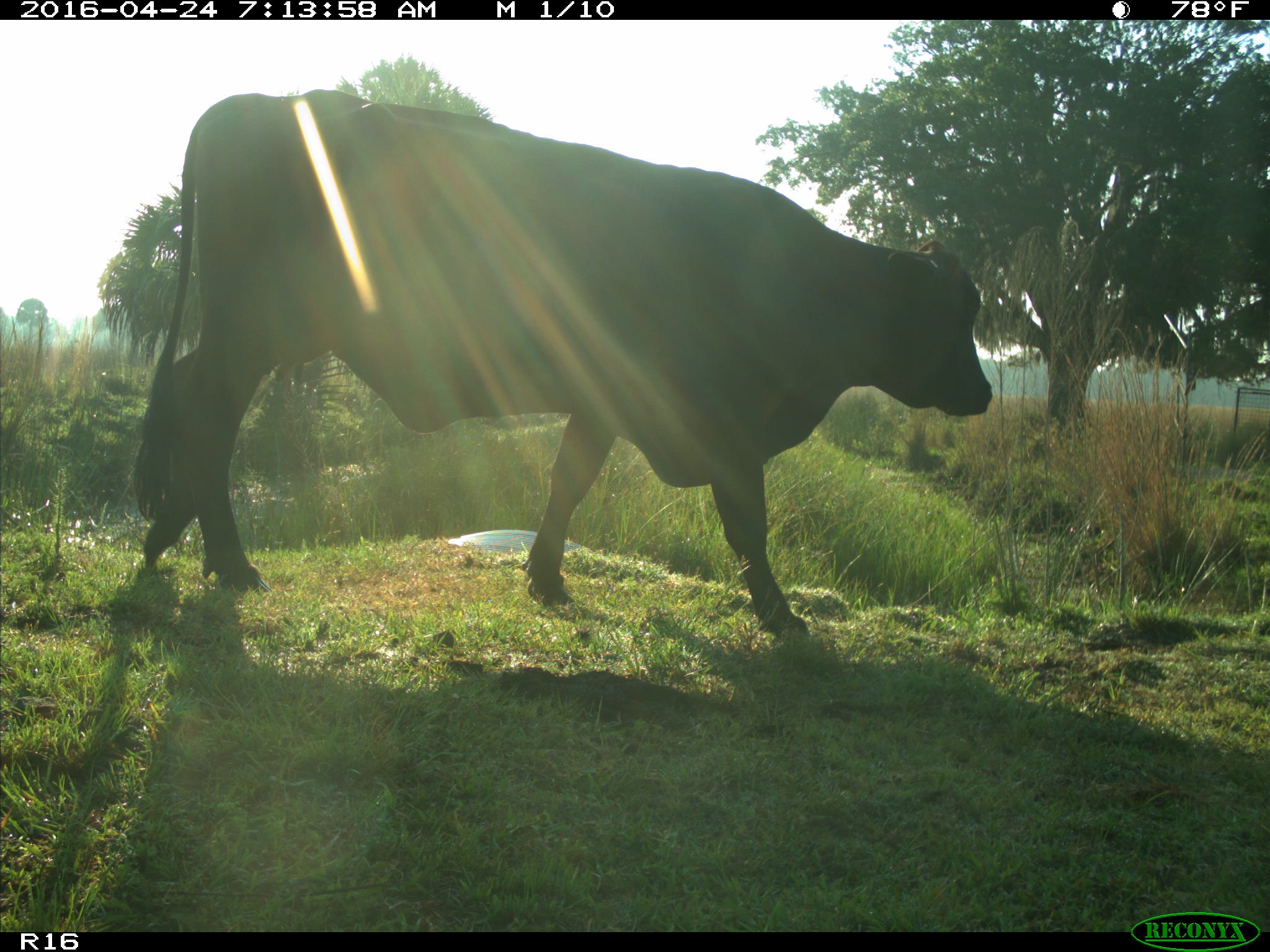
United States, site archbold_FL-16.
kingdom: Animalia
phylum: Chordata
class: Mammalia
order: Artiodactyla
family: Bovidae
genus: Bos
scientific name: Bos taurus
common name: domestic cow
Bos taurus (domestic cow).